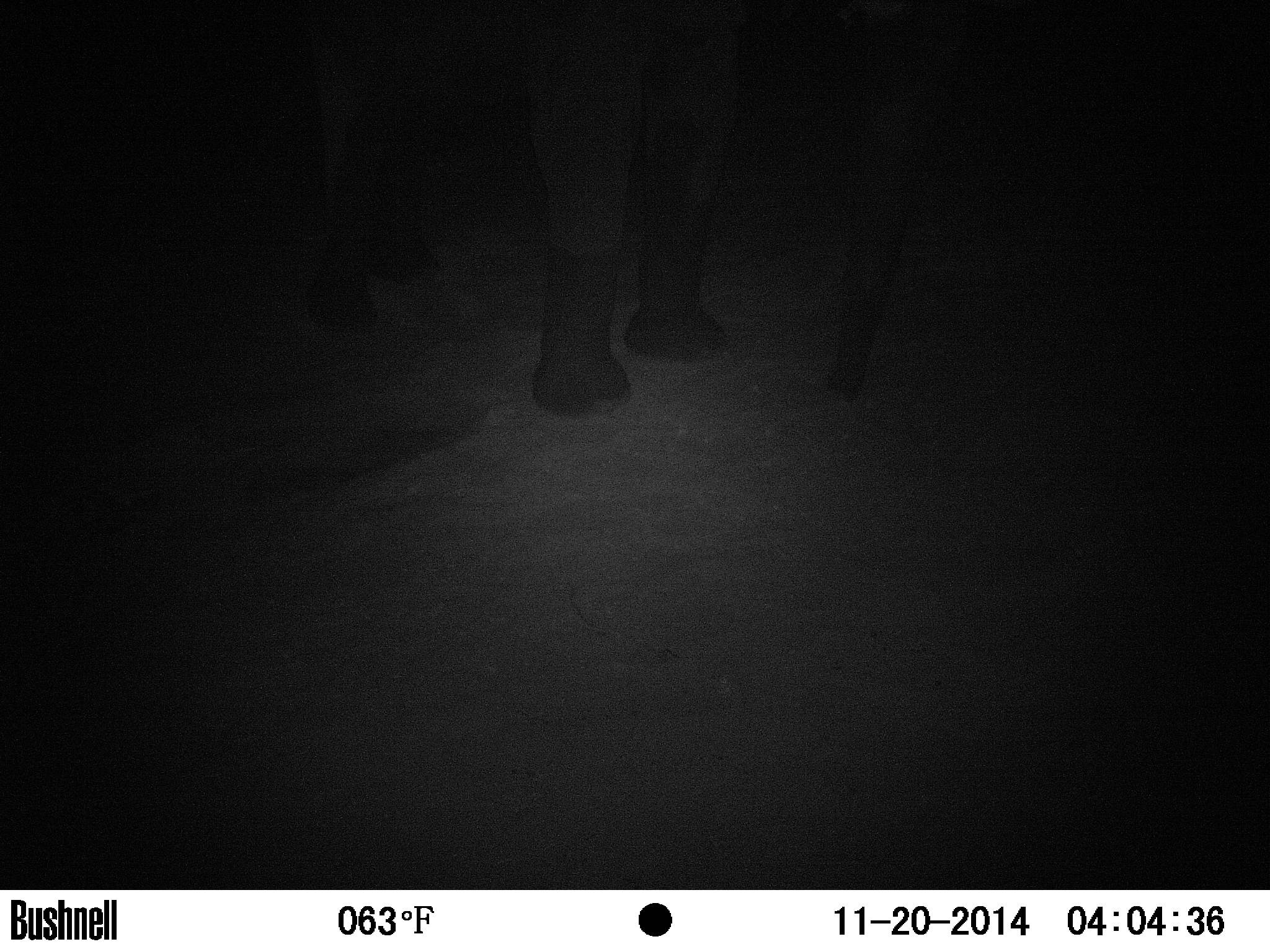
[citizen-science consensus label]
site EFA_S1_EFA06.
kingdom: Animalia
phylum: Chordata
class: Mammalia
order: Proboscidea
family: Elephantidae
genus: Loxodonta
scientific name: Loxodonta africana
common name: african bush elephant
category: elephant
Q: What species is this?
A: Elephant (african bush elephant) (Loxodonta africana).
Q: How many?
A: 1.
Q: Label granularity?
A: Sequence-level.